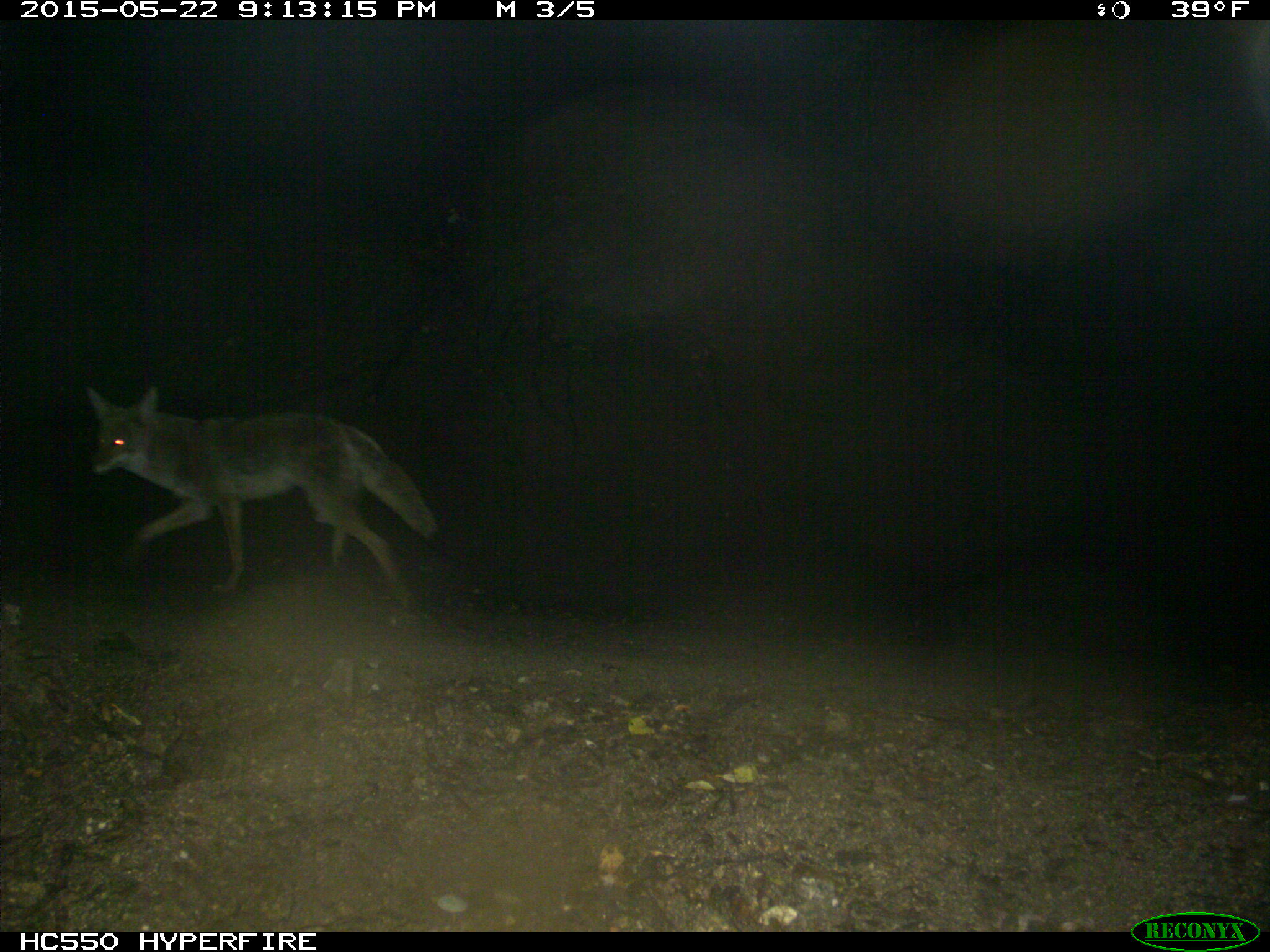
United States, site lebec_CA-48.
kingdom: Animalia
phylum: Chordata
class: Mammalia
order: Carnivora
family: Canidae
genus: Canis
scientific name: Canis latrans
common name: coyote